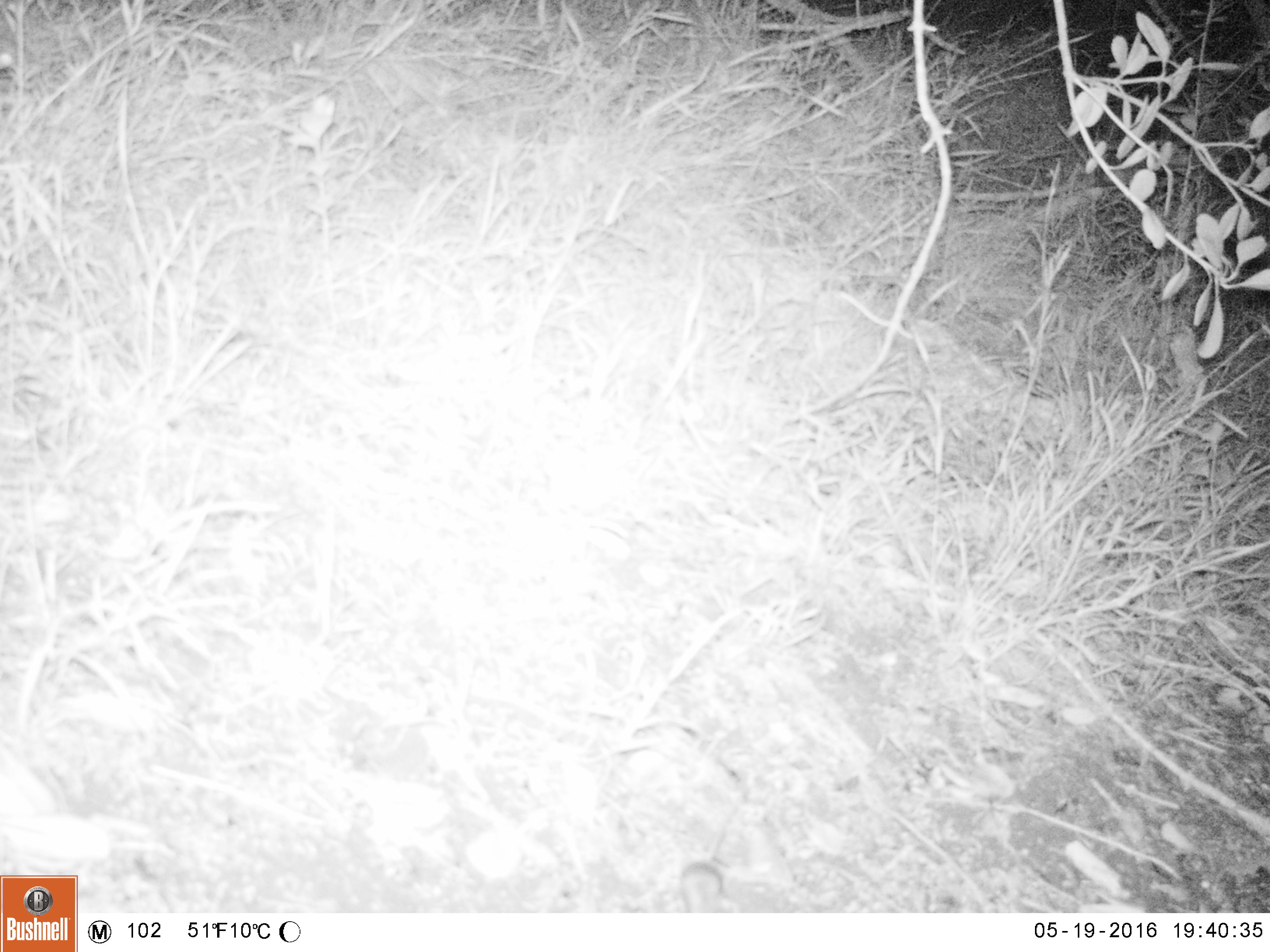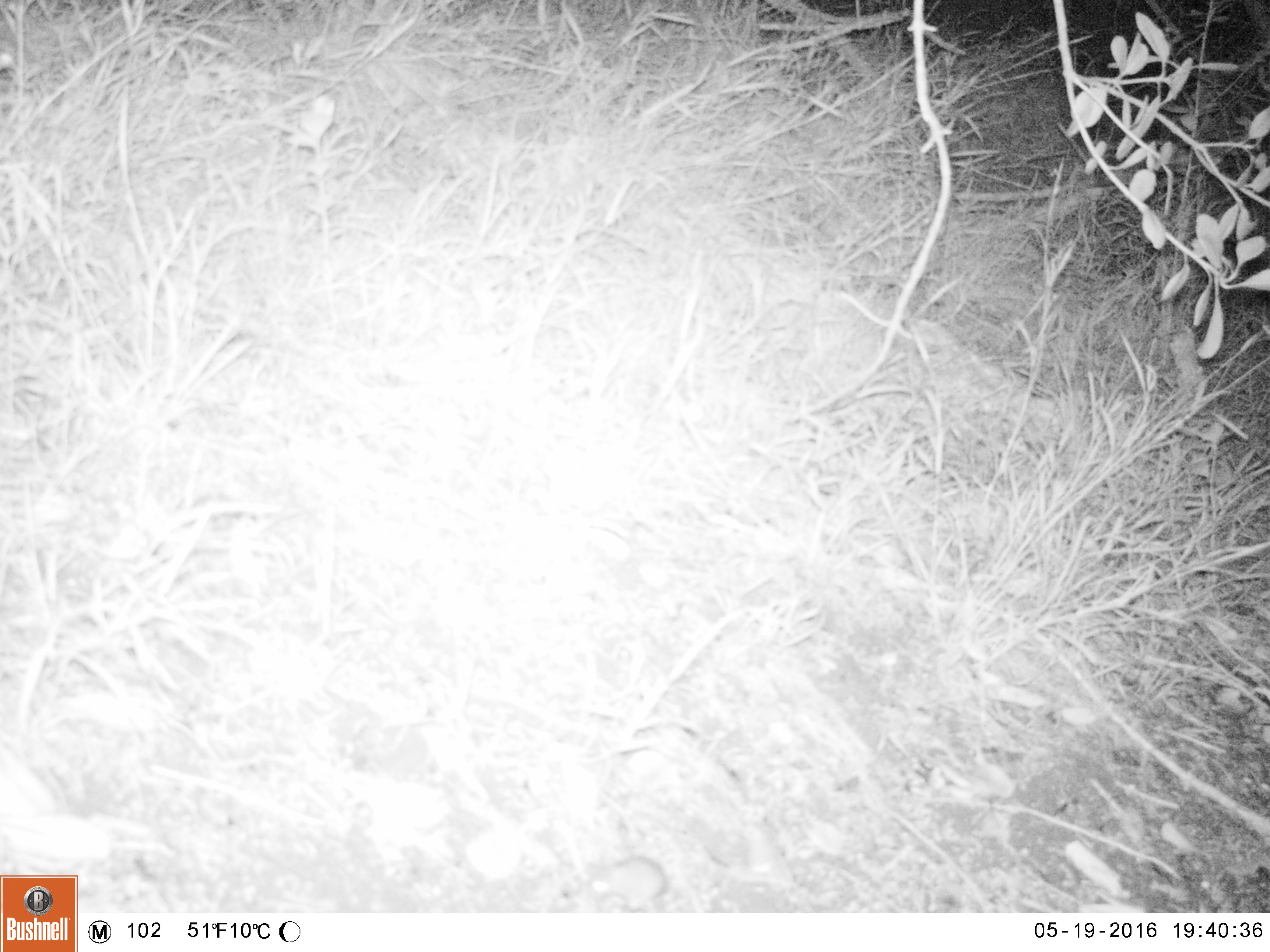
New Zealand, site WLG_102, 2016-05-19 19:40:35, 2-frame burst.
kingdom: Animalia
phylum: Chordata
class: Mammalia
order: Rodentia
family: Muridae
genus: Mus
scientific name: Mus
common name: mouse